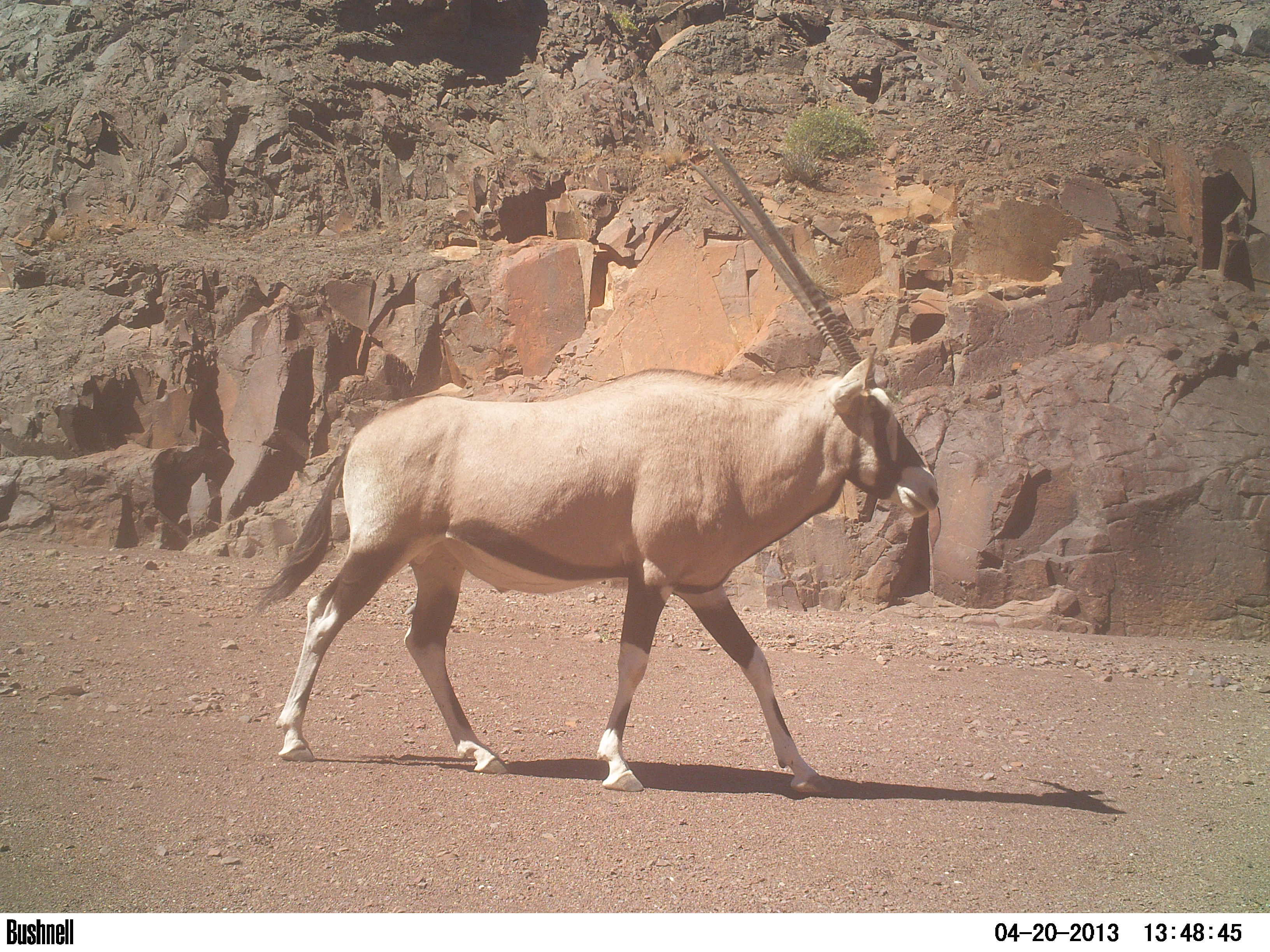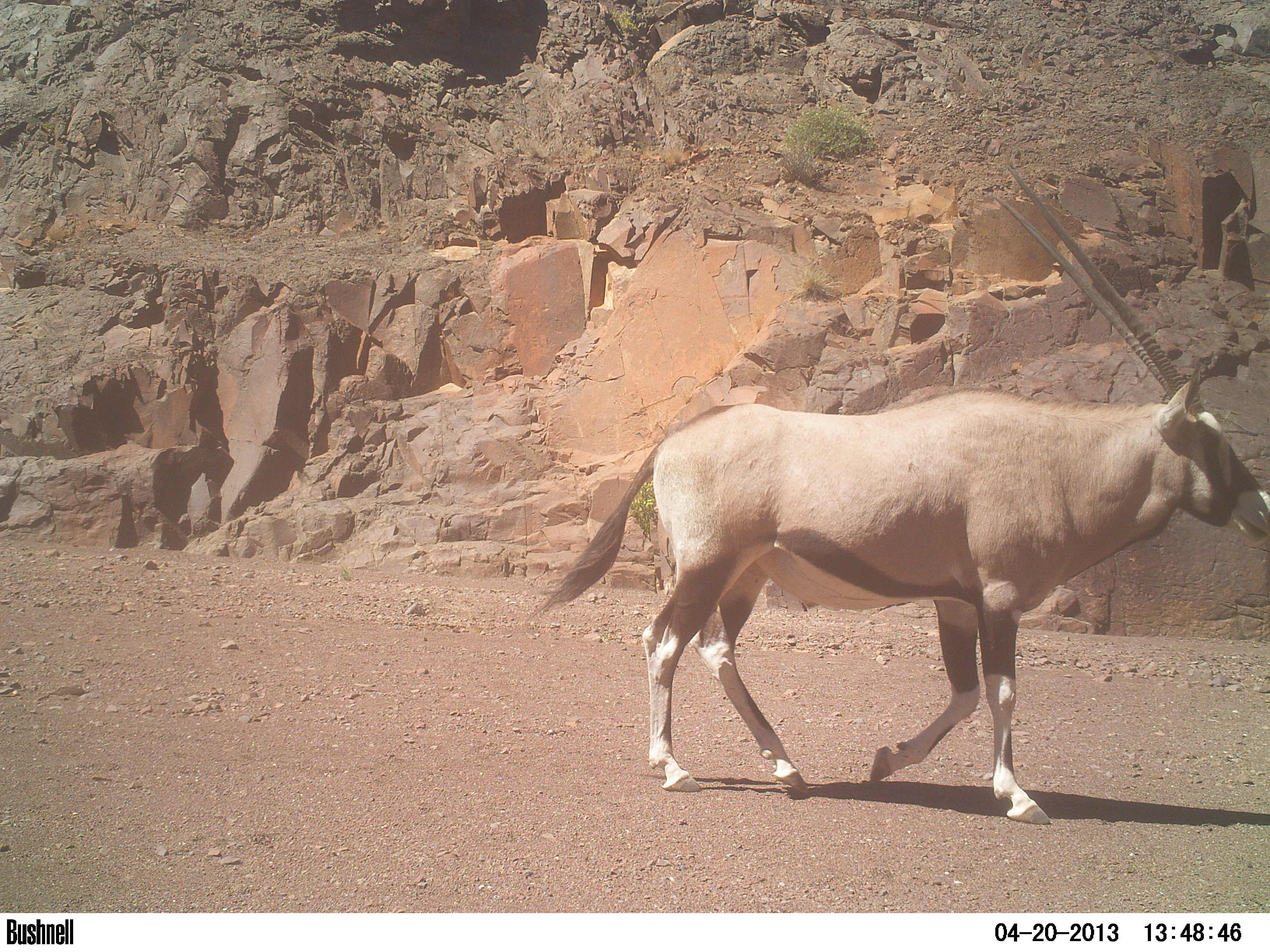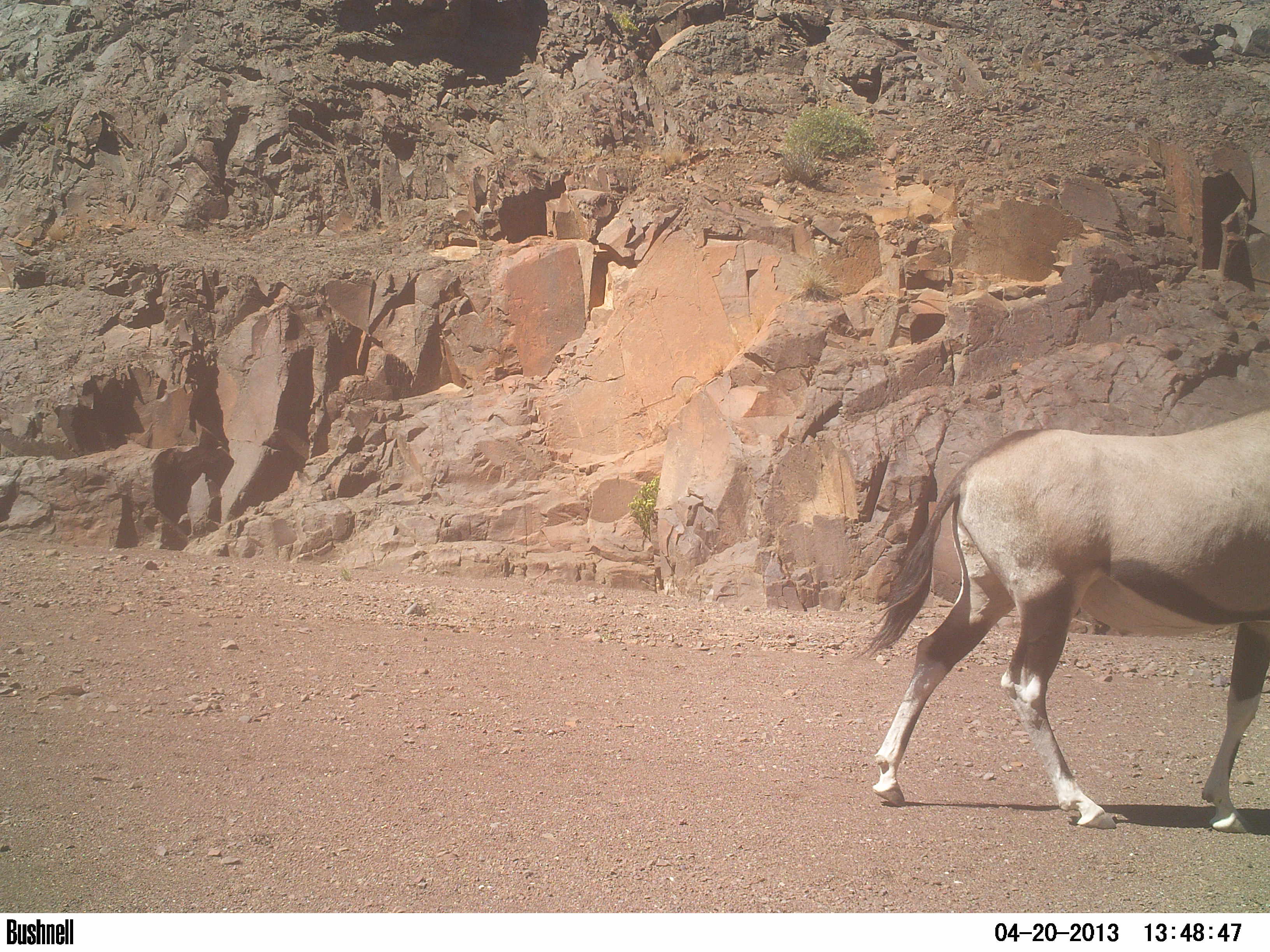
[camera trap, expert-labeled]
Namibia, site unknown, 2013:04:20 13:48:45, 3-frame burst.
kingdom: Animalia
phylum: Chordata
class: Mammalia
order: Artiodactyla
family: Bovidae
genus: Oryx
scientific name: Oryx gazella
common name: gemsbok